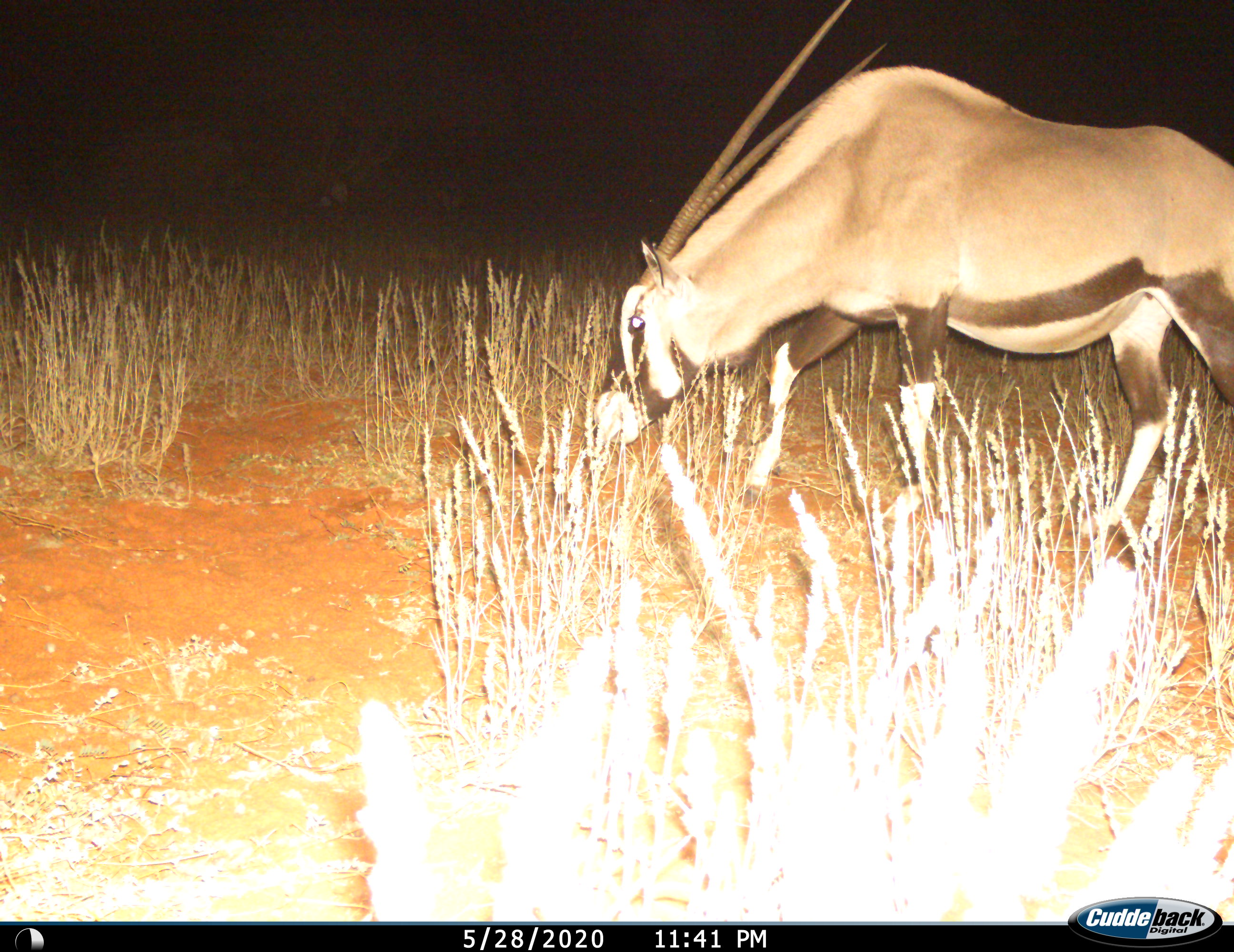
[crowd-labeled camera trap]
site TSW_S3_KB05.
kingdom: Animalia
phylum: Chordata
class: Mammalia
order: Artiodactyla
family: Bovidae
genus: Oryx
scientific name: Oryx gazella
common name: gemsbok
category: oryx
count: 1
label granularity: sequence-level